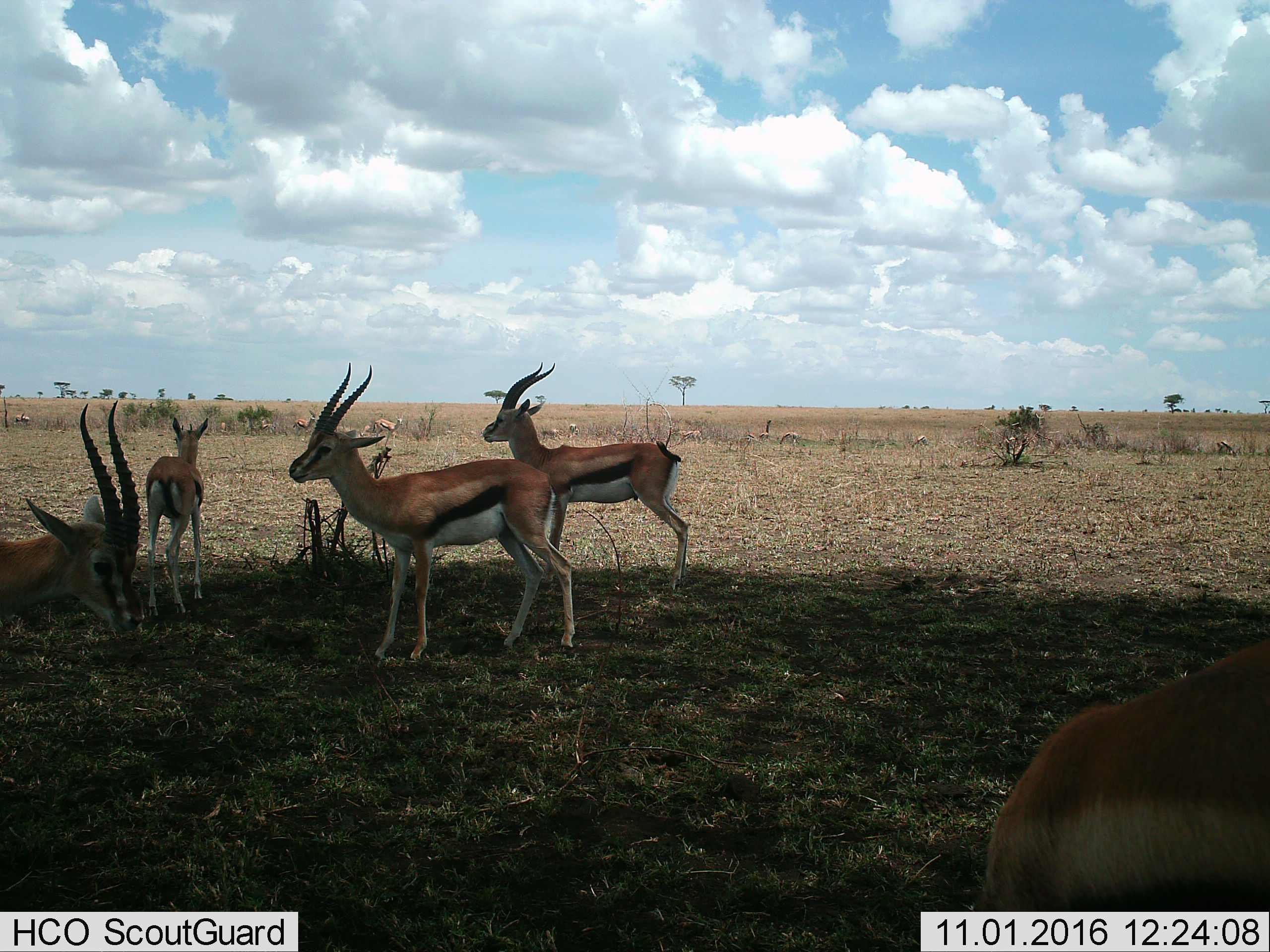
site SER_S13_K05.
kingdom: Animalia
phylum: Chordata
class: Mammalia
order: Artiodactyla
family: Bovidae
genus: Eudorcas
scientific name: Eudorcas thomsonii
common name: thomson's gazelle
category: gazellethomsons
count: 11-50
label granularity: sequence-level